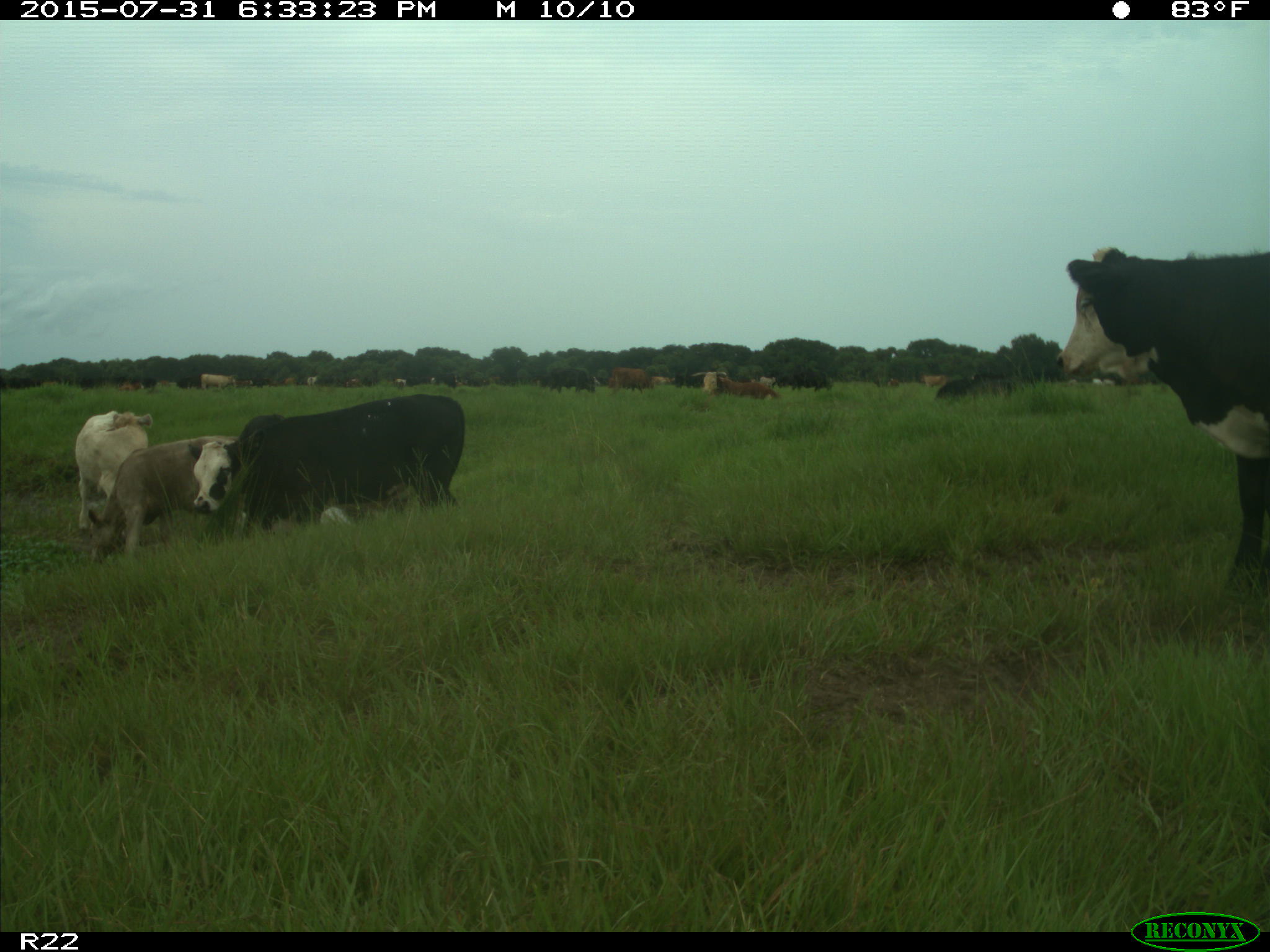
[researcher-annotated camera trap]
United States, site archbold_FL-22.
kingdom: Animalia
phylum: Chordata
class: Mammalia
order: Artiodactyla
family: Bovidae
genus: Bos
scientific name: Bos taurus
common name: domestic cow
Bos taurus (domestic cow).